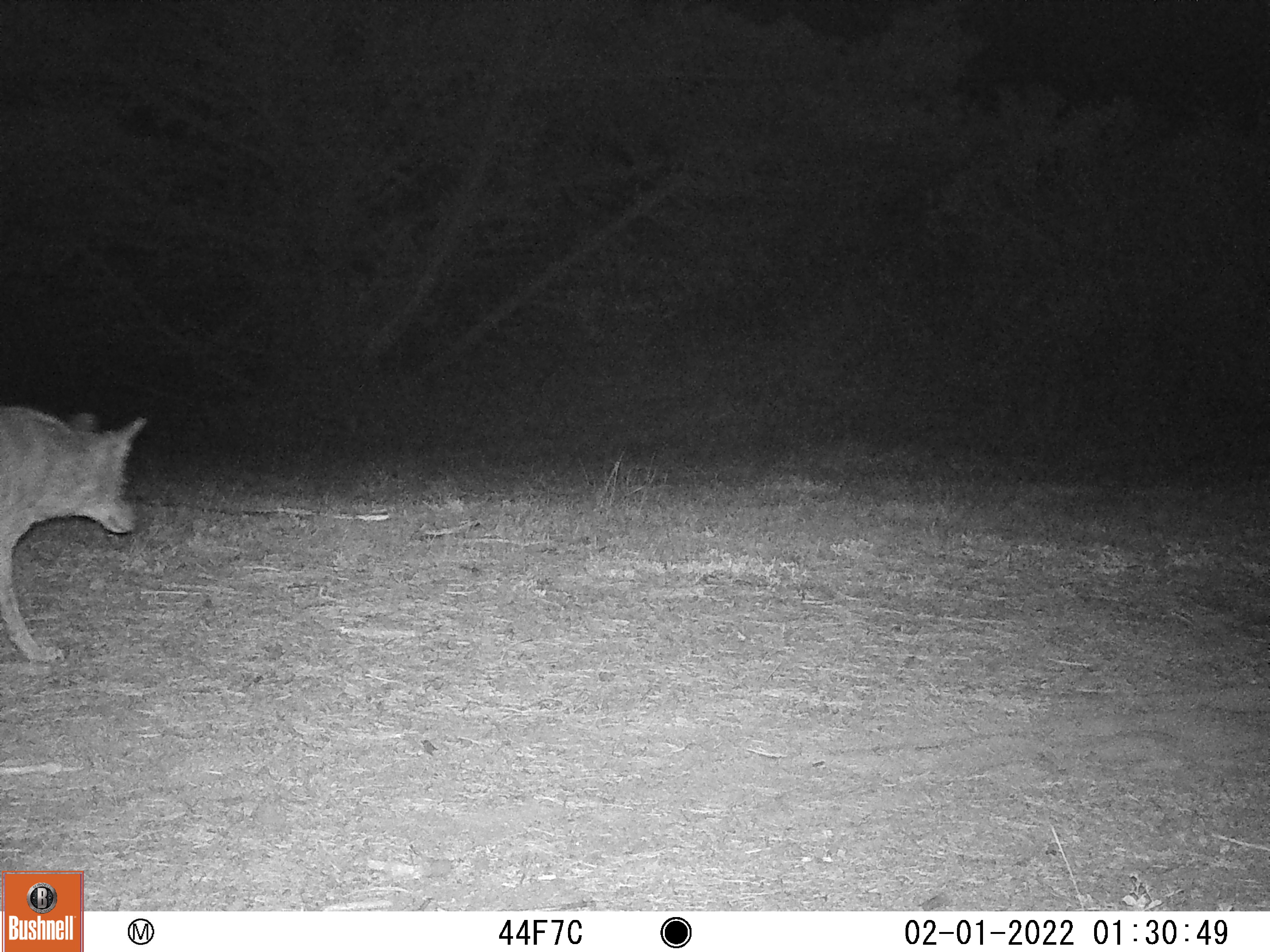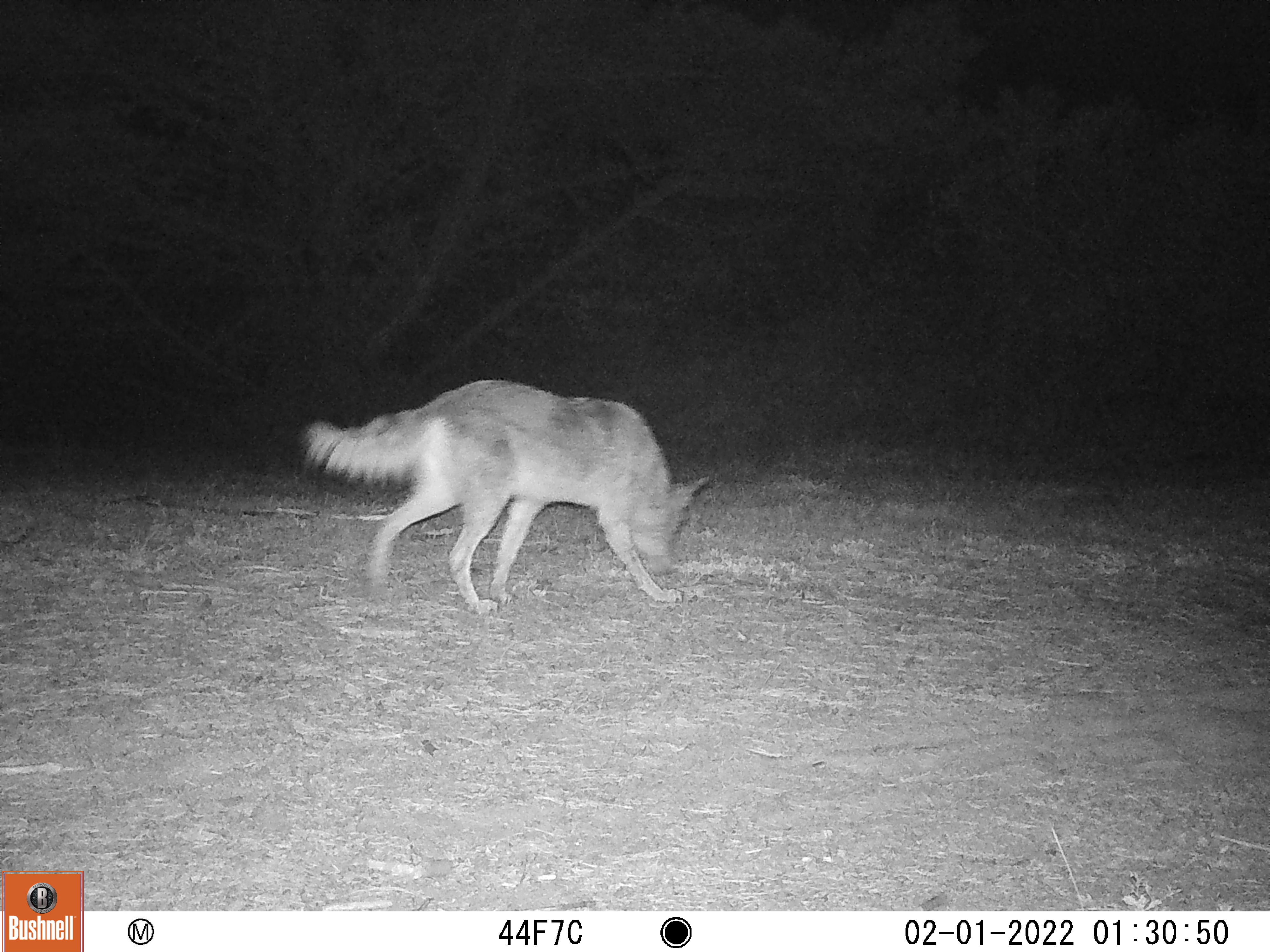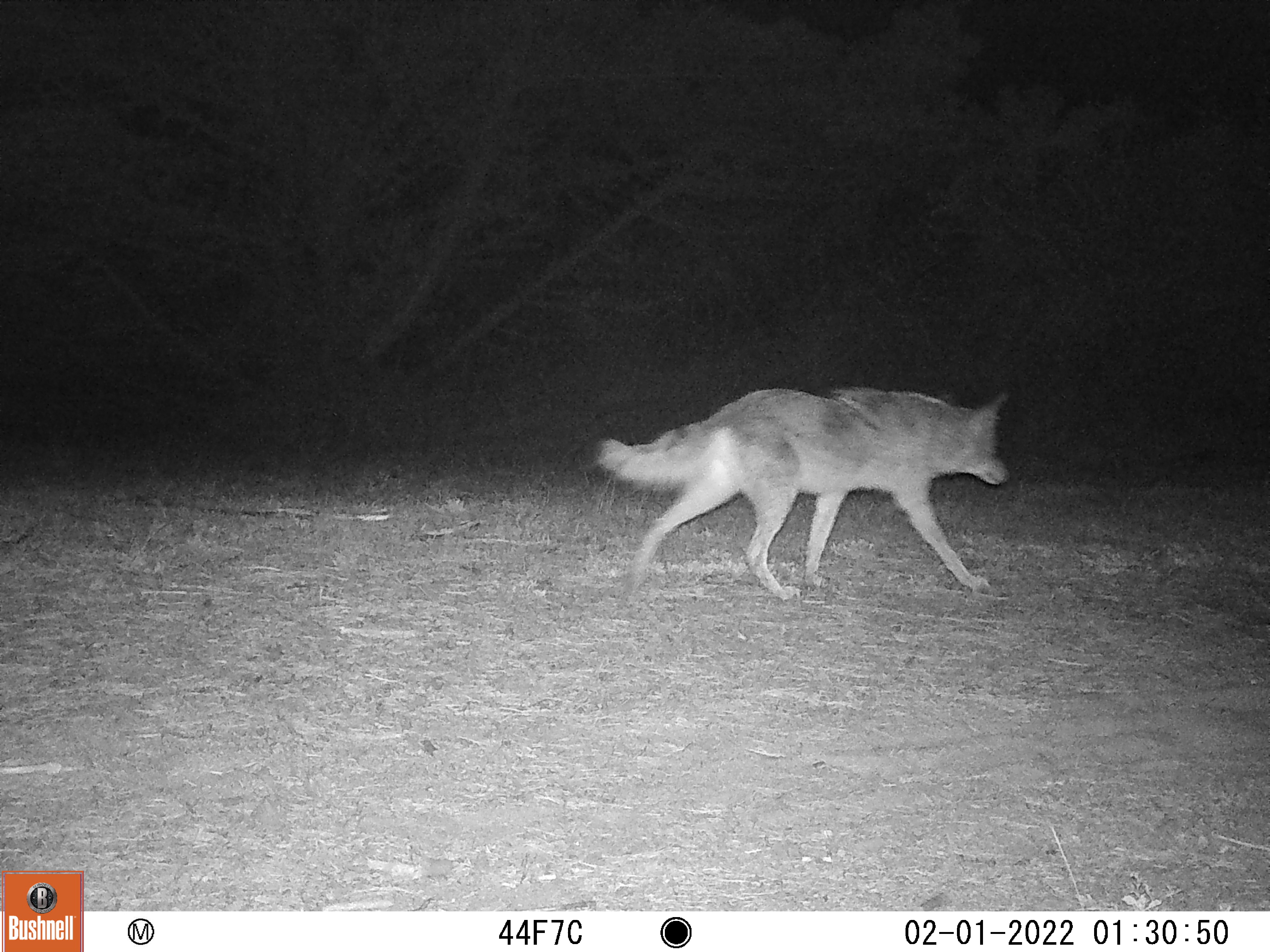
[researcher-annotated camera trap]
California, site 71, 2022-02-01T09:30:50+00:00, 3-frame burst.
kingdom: Animalia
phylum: Chordata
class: Mammalia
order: Carnivora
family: Canidae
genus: Canis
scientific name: Canis latrans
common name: coyote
Coyote (Canis latrans).